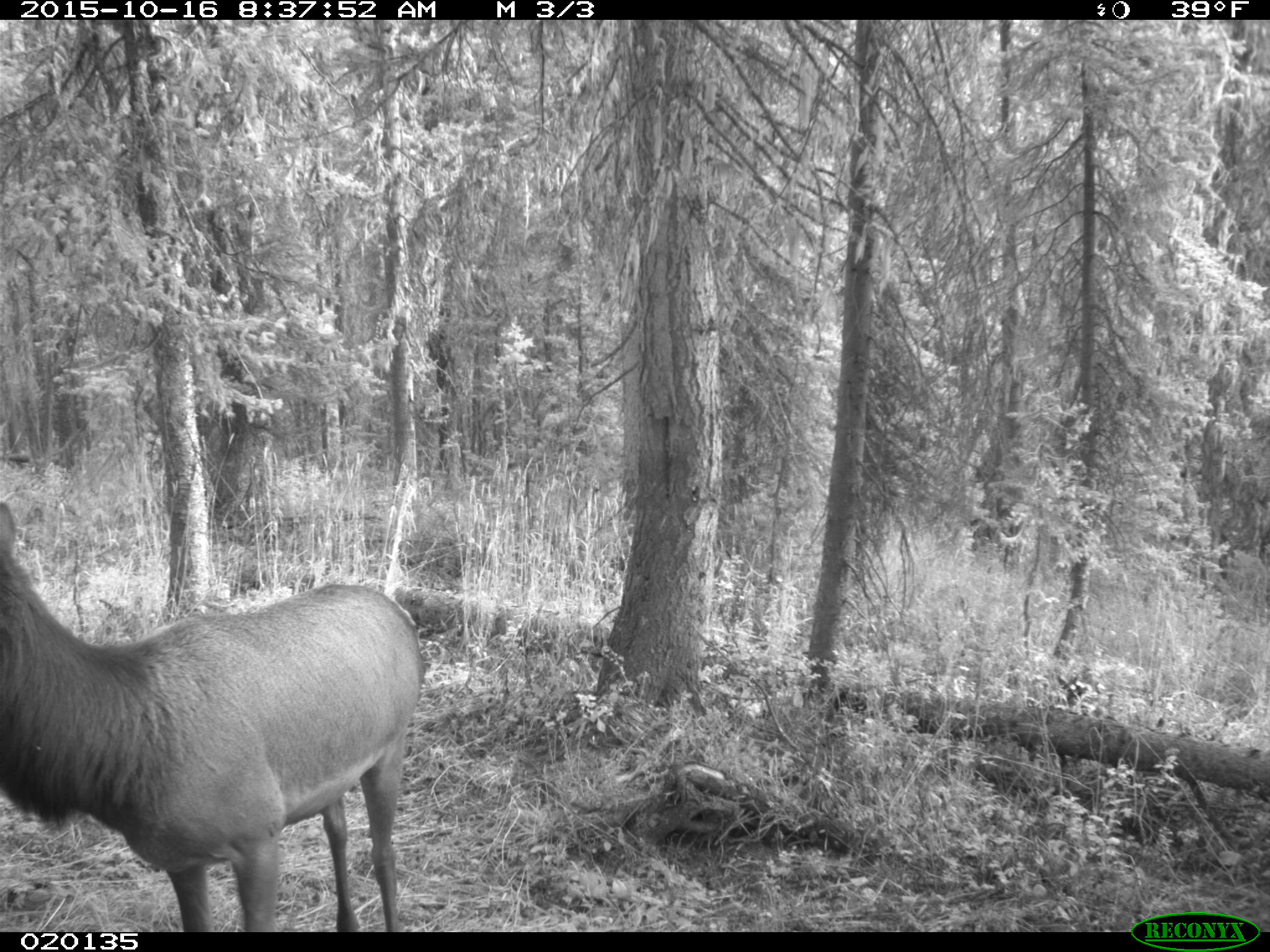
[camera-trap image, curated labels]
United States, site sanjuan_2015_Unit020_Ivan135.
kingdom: Animalia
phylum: Chordata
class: Mammalia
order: Artiodactyla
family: Cervidae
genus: Cervus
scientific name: Cervus elaphus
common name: red deer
Cervus elaphus (red deer).